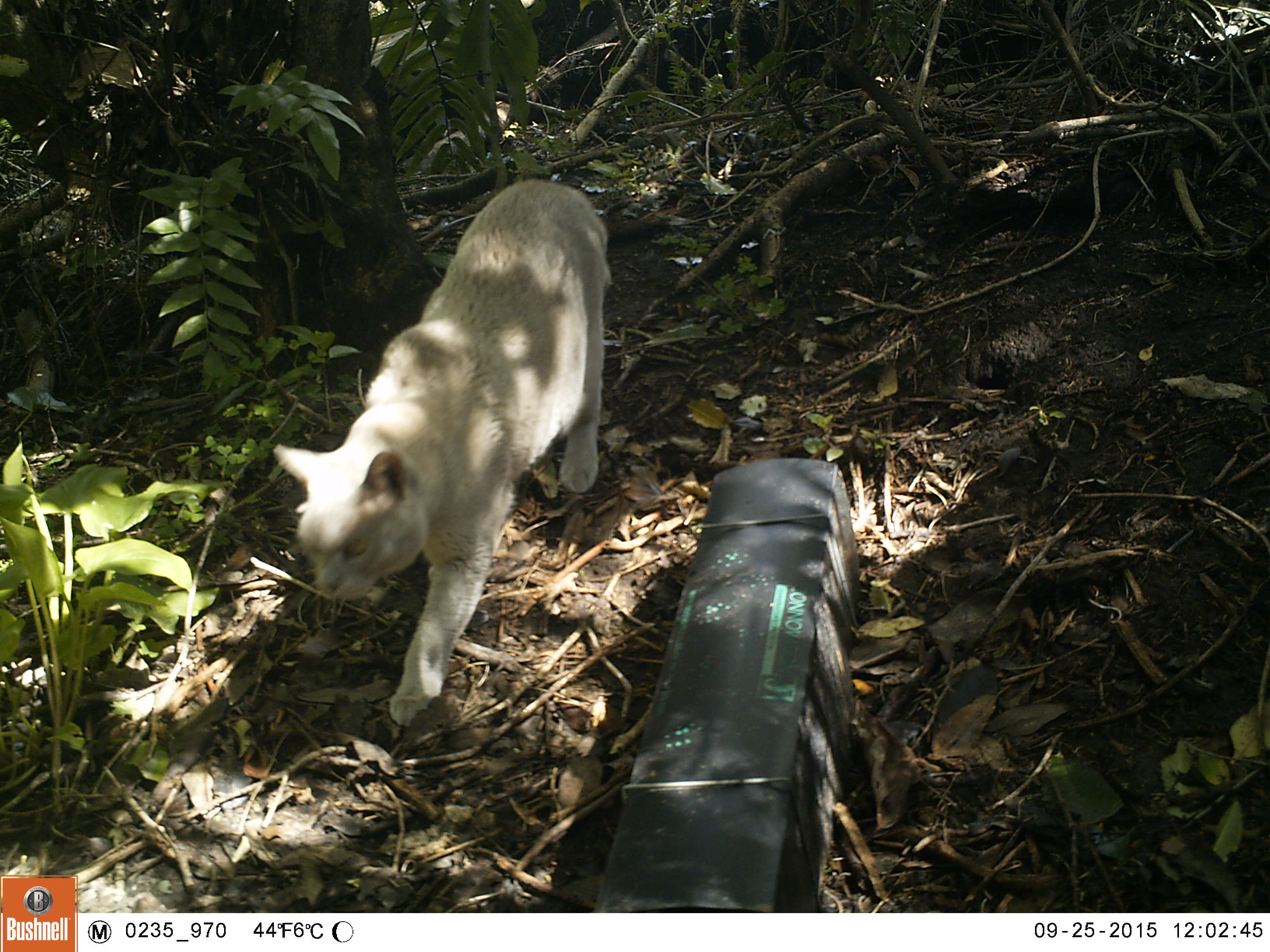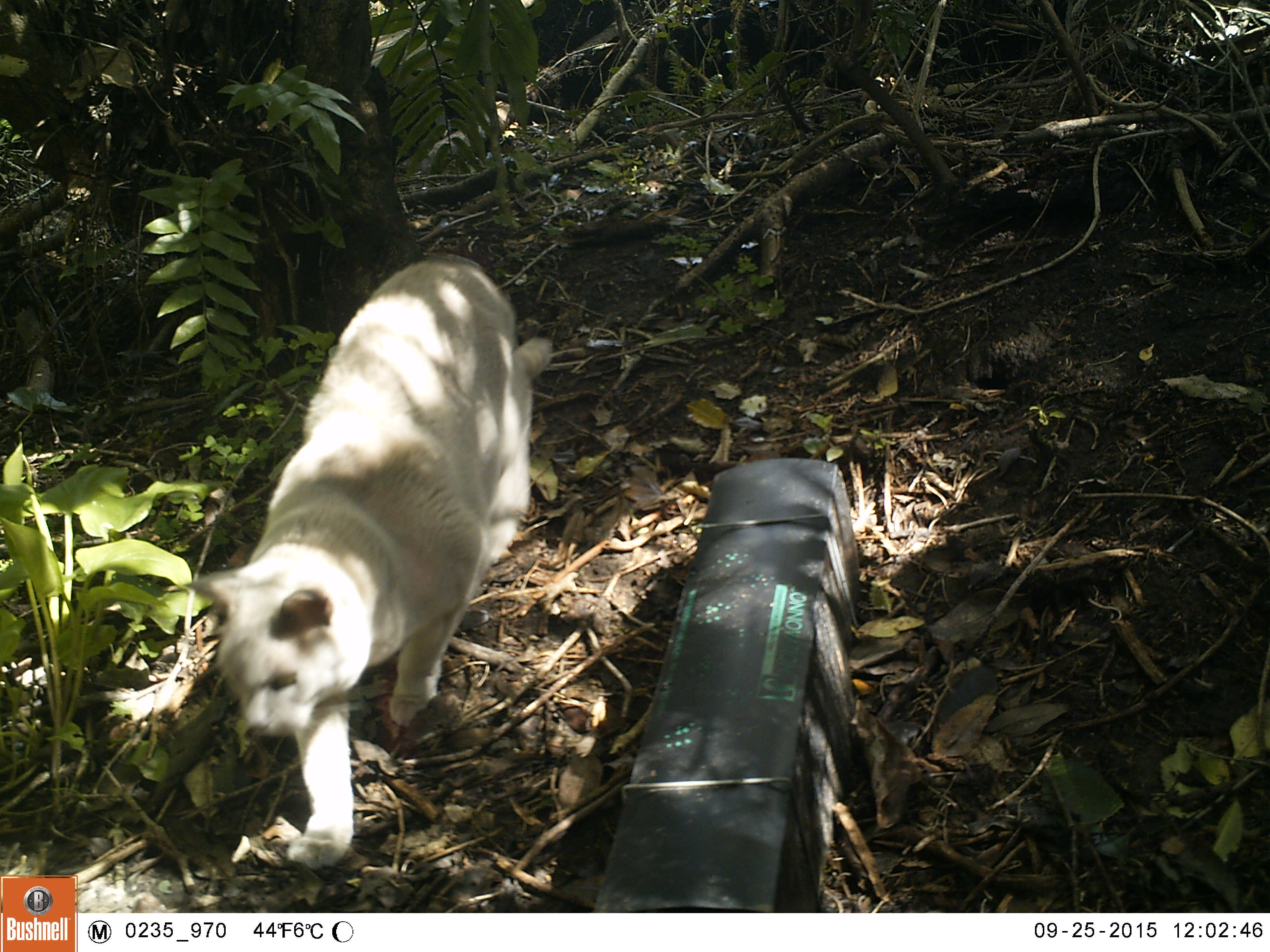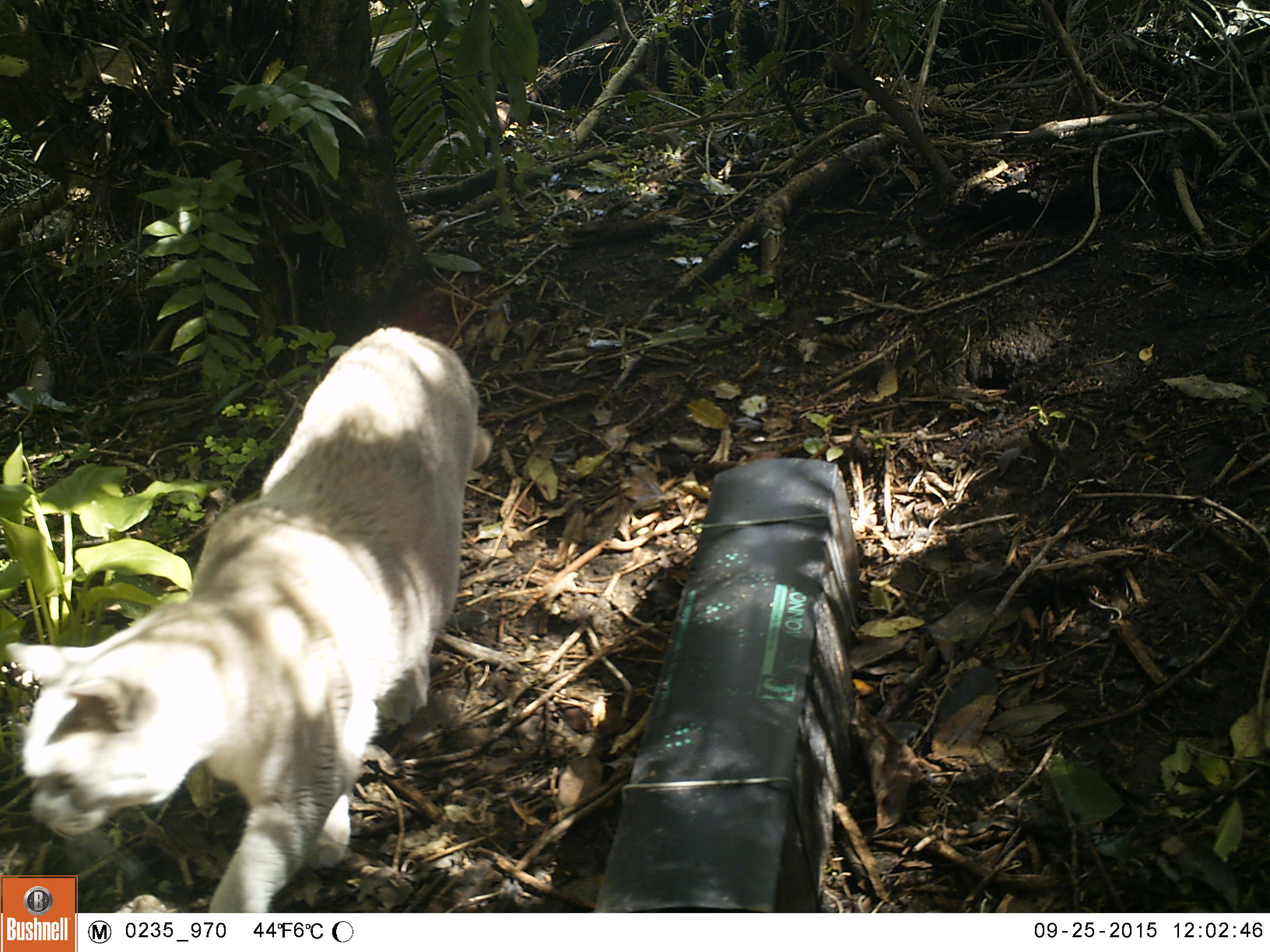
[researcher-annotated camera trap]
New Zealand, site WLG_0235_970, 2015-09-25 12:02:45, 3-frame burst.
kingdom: Animalia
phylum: Chordata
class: Mammalia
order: Carnivora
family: Felidae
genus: Felis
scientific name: Felis catus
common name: domestic cat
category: cat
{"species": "cat (domestic cat) (Felis catus)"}